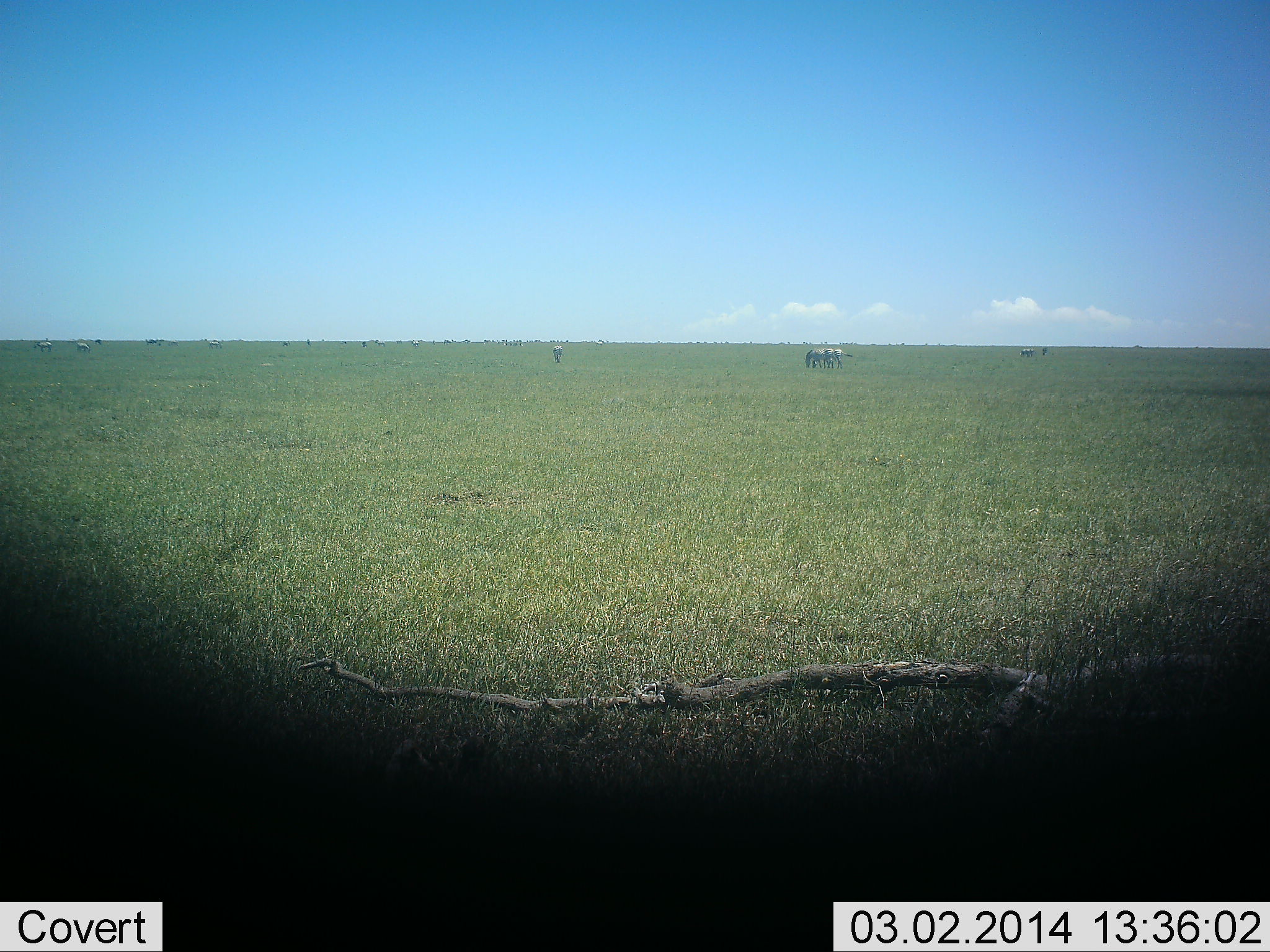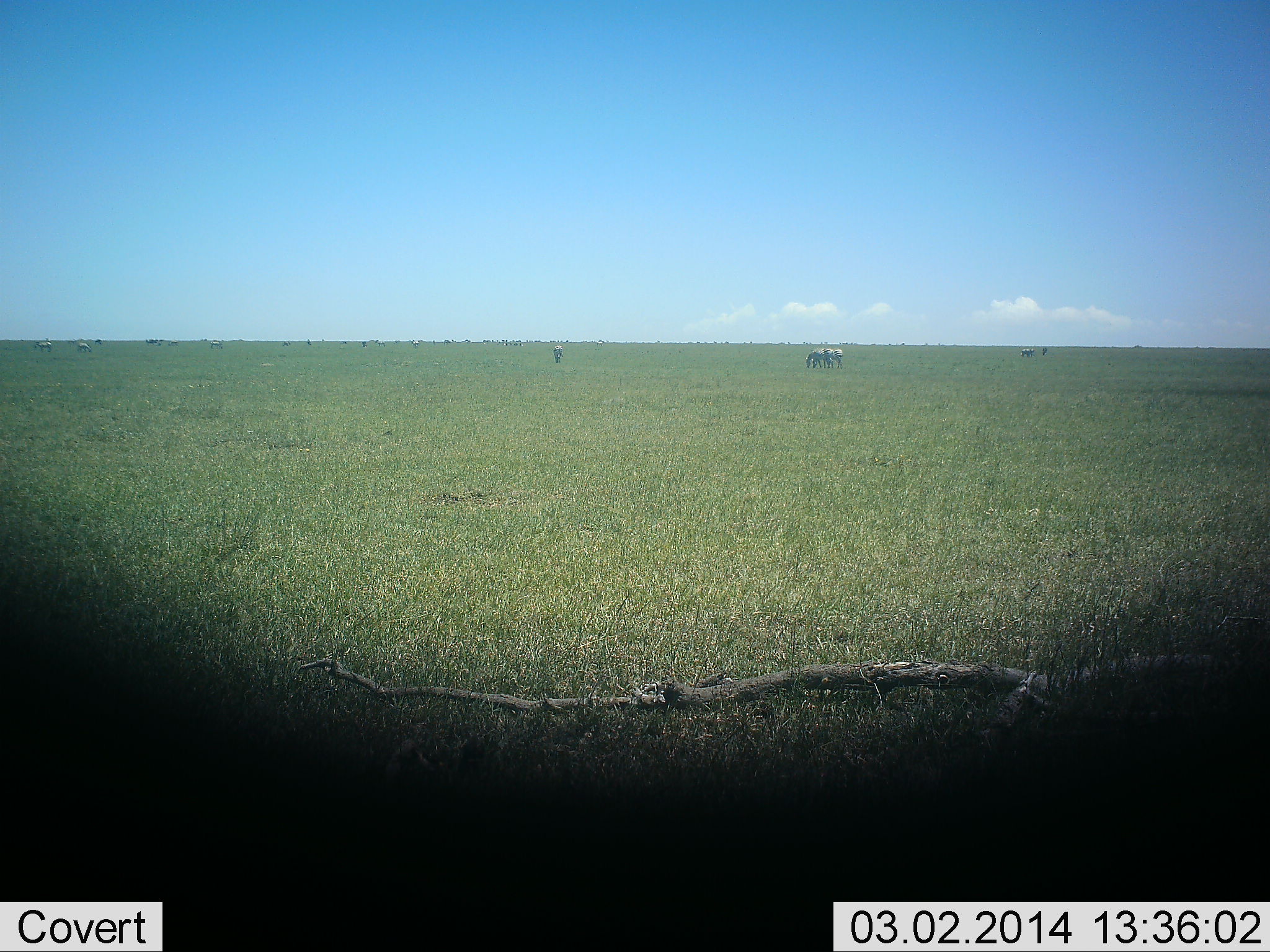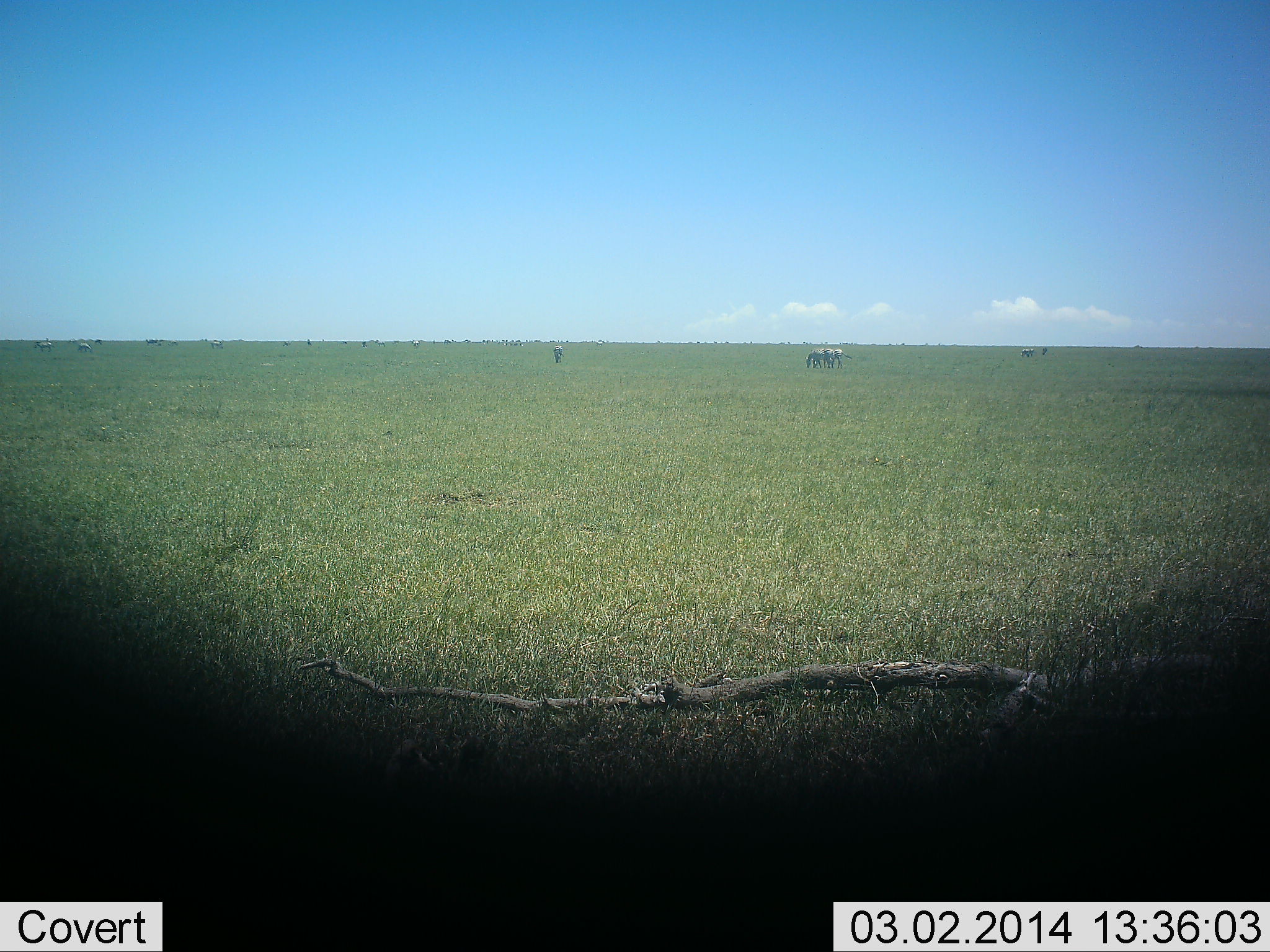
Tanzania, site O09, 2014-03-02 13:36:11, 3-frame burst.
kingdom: Animalia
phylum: Chordata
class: Mammalia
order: Perissodactyla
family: Equidae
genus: Equus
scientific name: Equus quagga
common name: plains zebra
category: zebra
Zebra (plains zebra) (Equus quagga), count 6. Behavior (volunteer vote fractions): standing 30%, resting 0%, moving 10%, interacting 0%. Young present (vote fraction): 0%. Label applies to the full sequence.